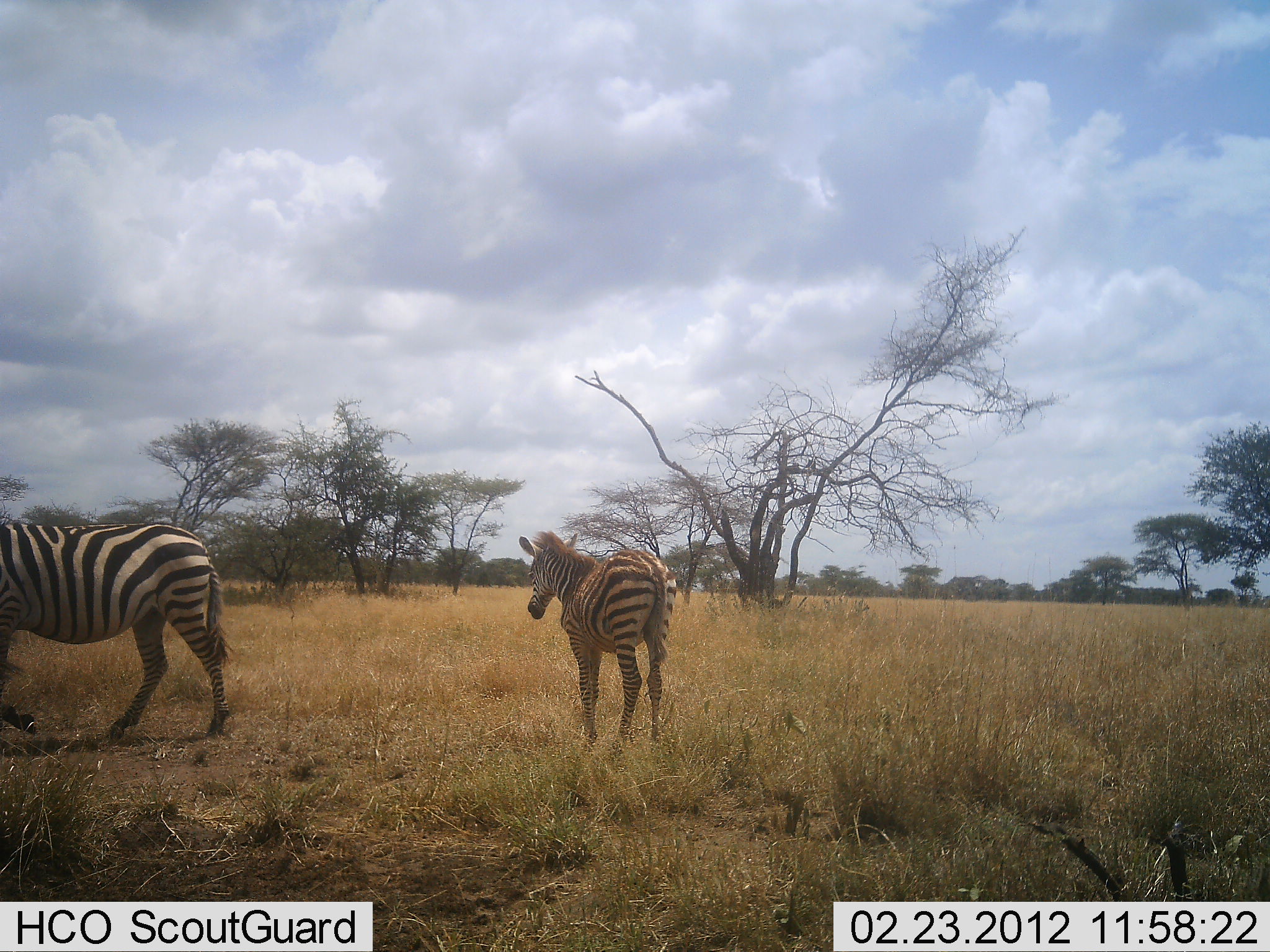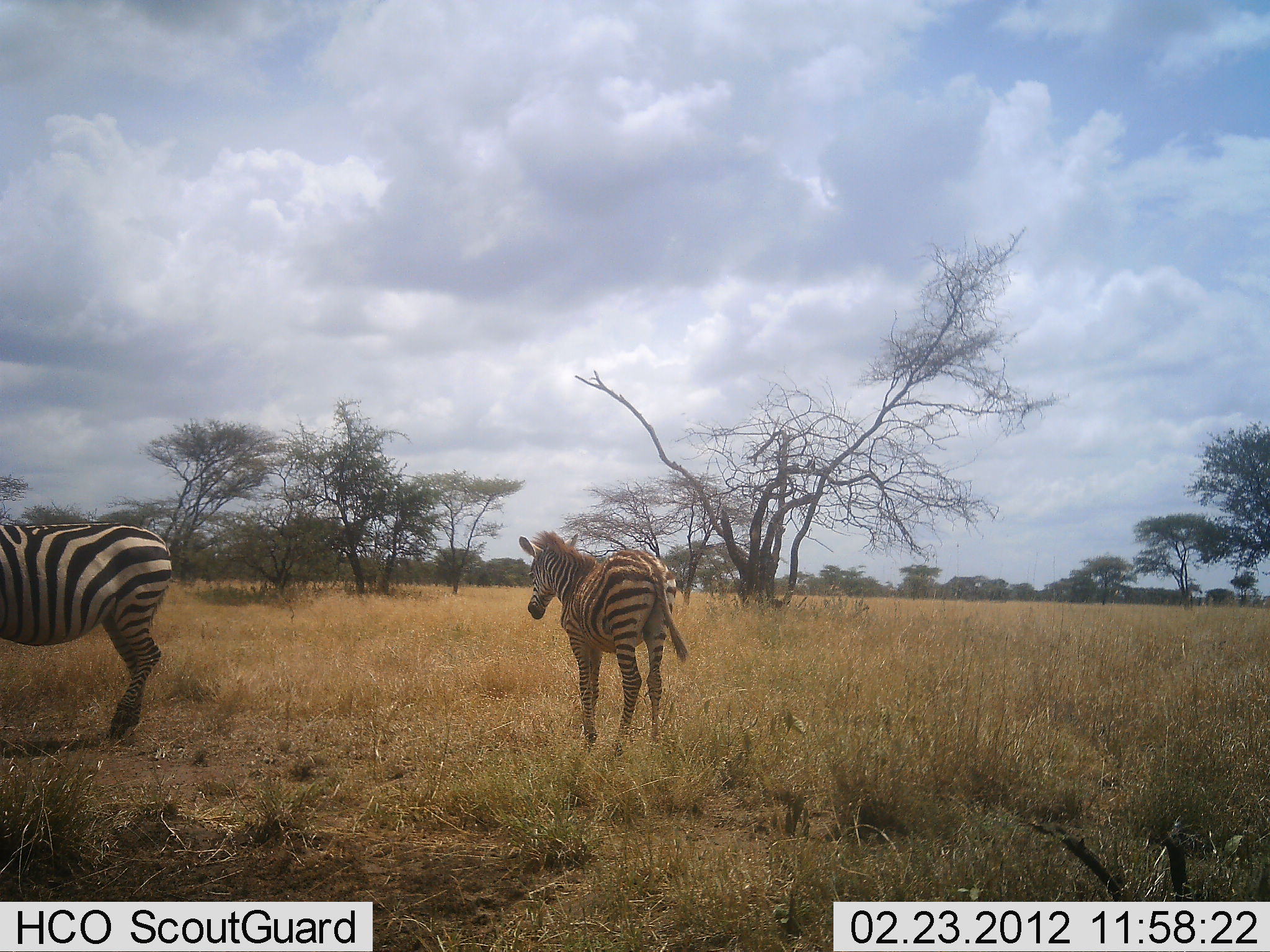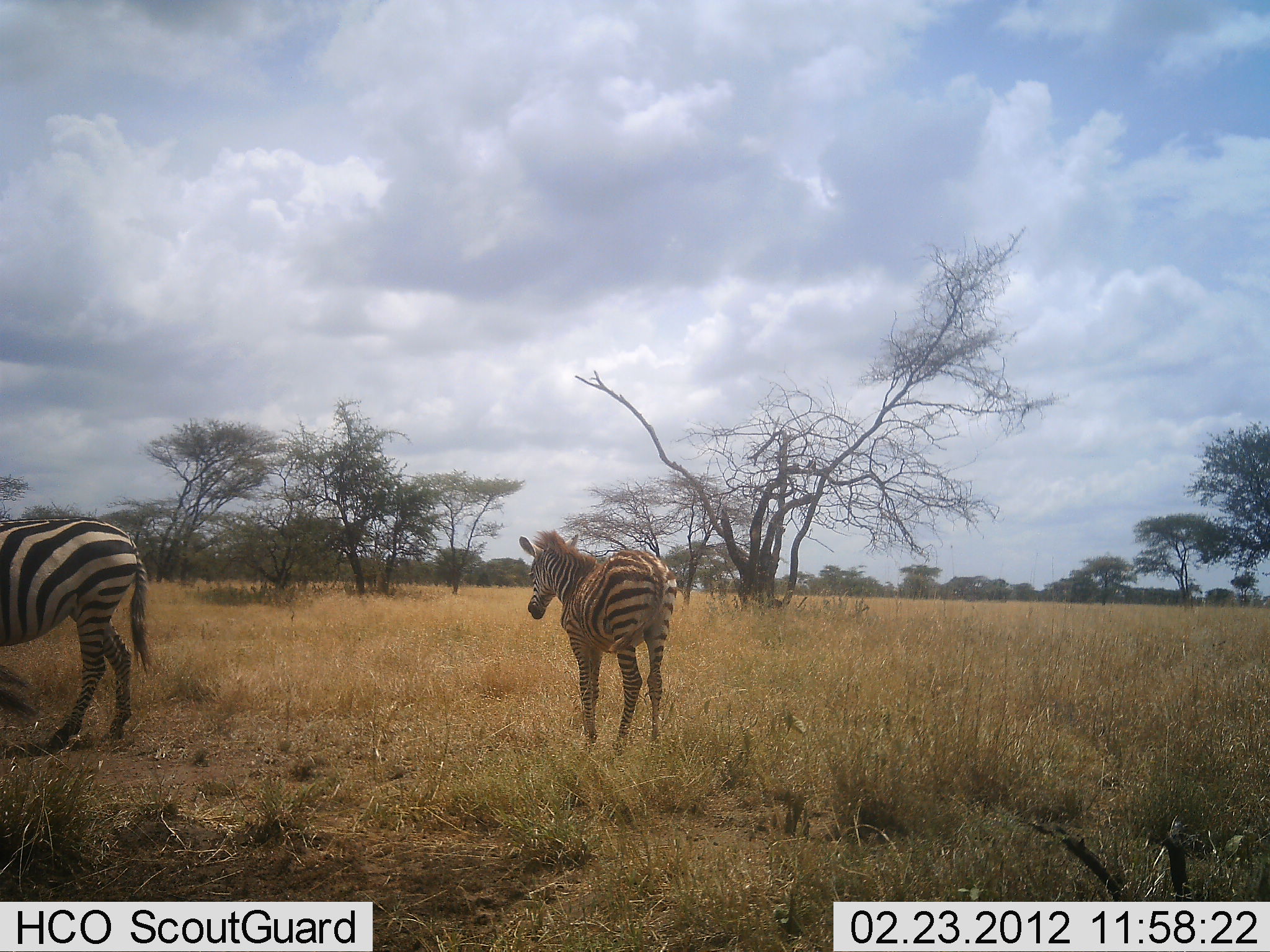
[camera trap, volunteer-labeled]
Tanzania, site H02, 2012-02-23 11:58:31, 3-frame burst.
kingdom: Animalia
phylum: Chordata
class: Mammalia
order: Perissodactyla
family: Equidae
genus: Equus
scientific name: Equus quagga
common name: plains zebra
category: zebra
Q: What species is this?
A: Zebra (plains zebra) (Equus quagga).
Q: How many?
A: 2.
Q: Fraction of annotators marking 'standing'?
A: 93%.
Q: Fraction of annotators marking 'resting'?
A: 0%.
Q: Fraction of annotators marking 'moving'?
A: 57%.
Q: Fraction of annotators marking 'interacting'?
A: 0%.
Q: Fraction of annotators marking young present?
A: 29%.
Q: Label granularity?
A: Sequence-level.